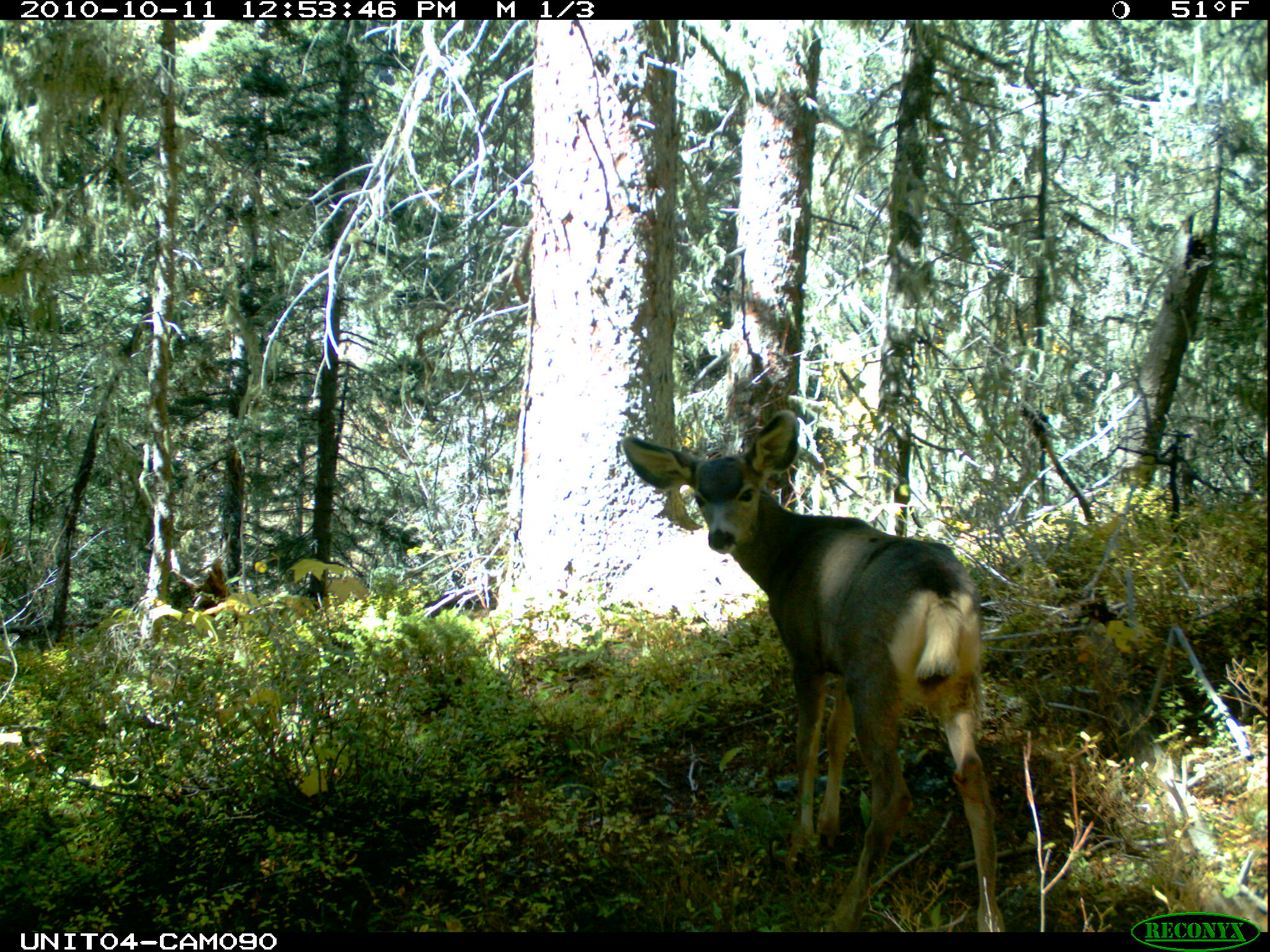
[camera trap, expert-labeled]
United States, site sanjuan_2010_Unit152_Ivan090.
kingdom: Animalia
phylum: Chordata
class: Mammalia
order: Artiodactyla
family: Cervidae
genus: Odocoileus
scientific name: Odocoileus hemionus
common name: mule deer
Odocoileus hemionus (mule deer).